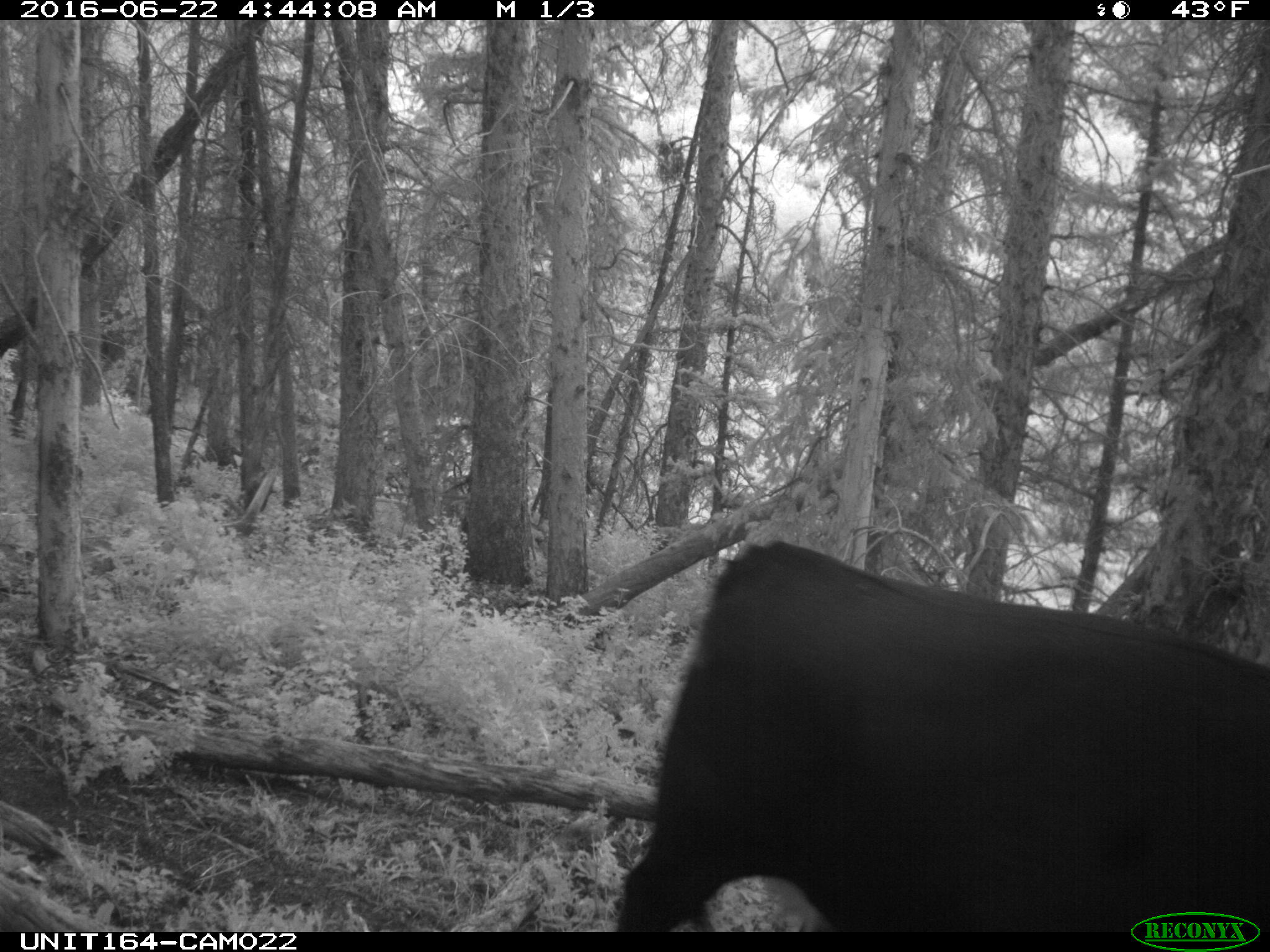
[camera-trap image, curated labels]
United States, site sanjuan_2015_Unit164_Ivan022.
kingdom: Animalia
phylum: Chordata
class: Mammalia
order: Artiodactyla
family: Bovidae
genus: Bos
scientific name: Bos taurus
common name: domestic cow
Bos taurus (domestic cow).